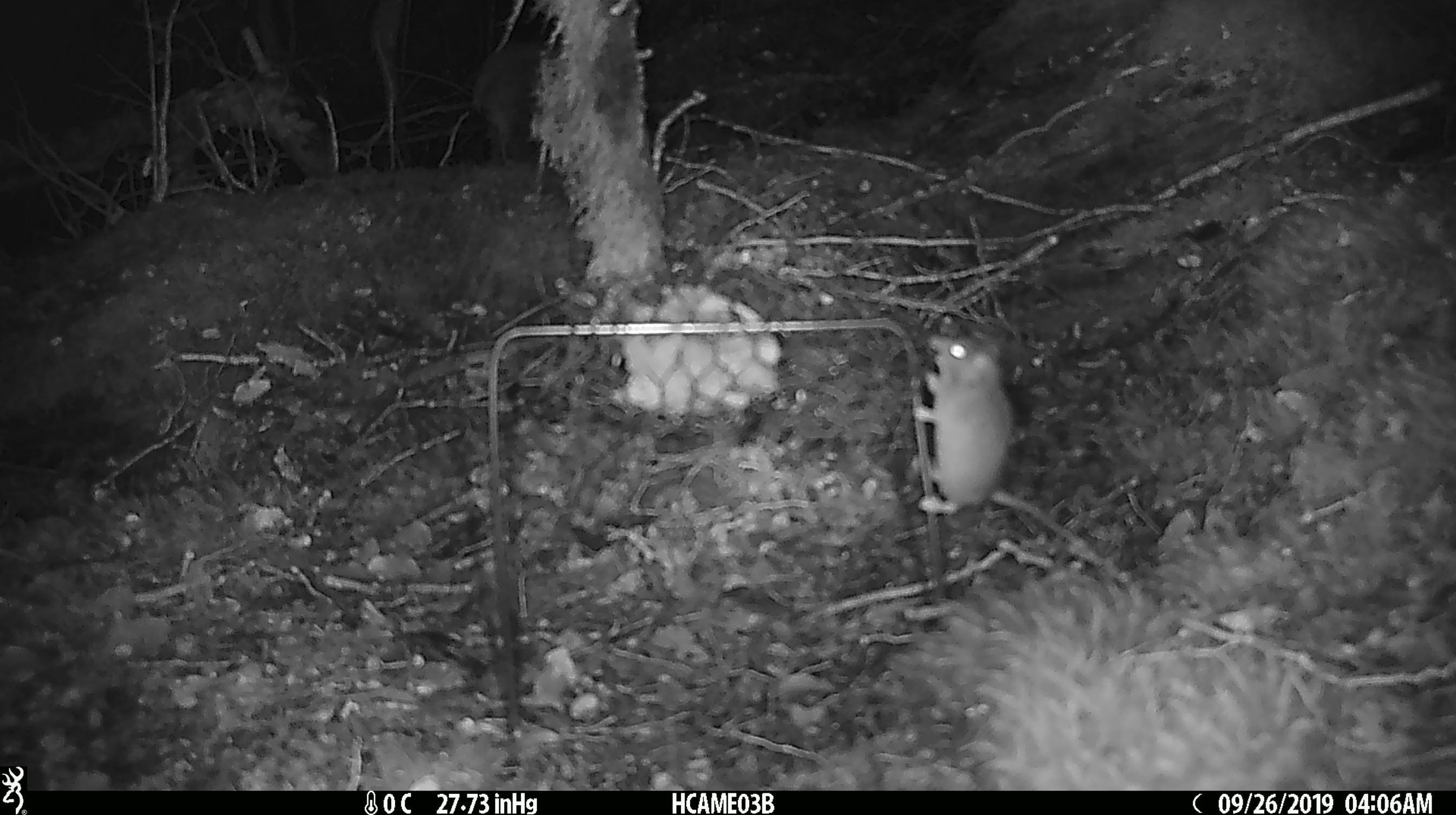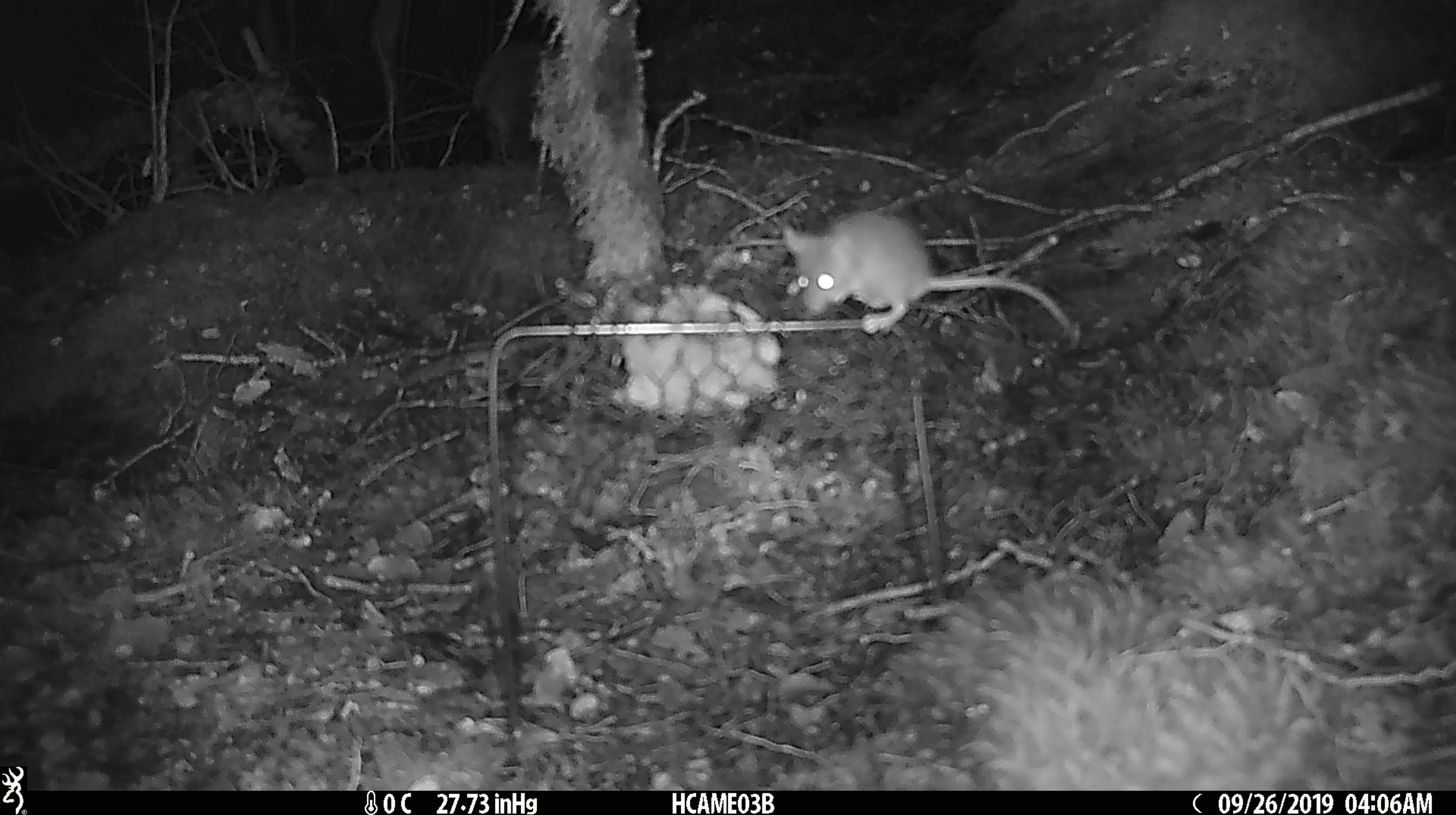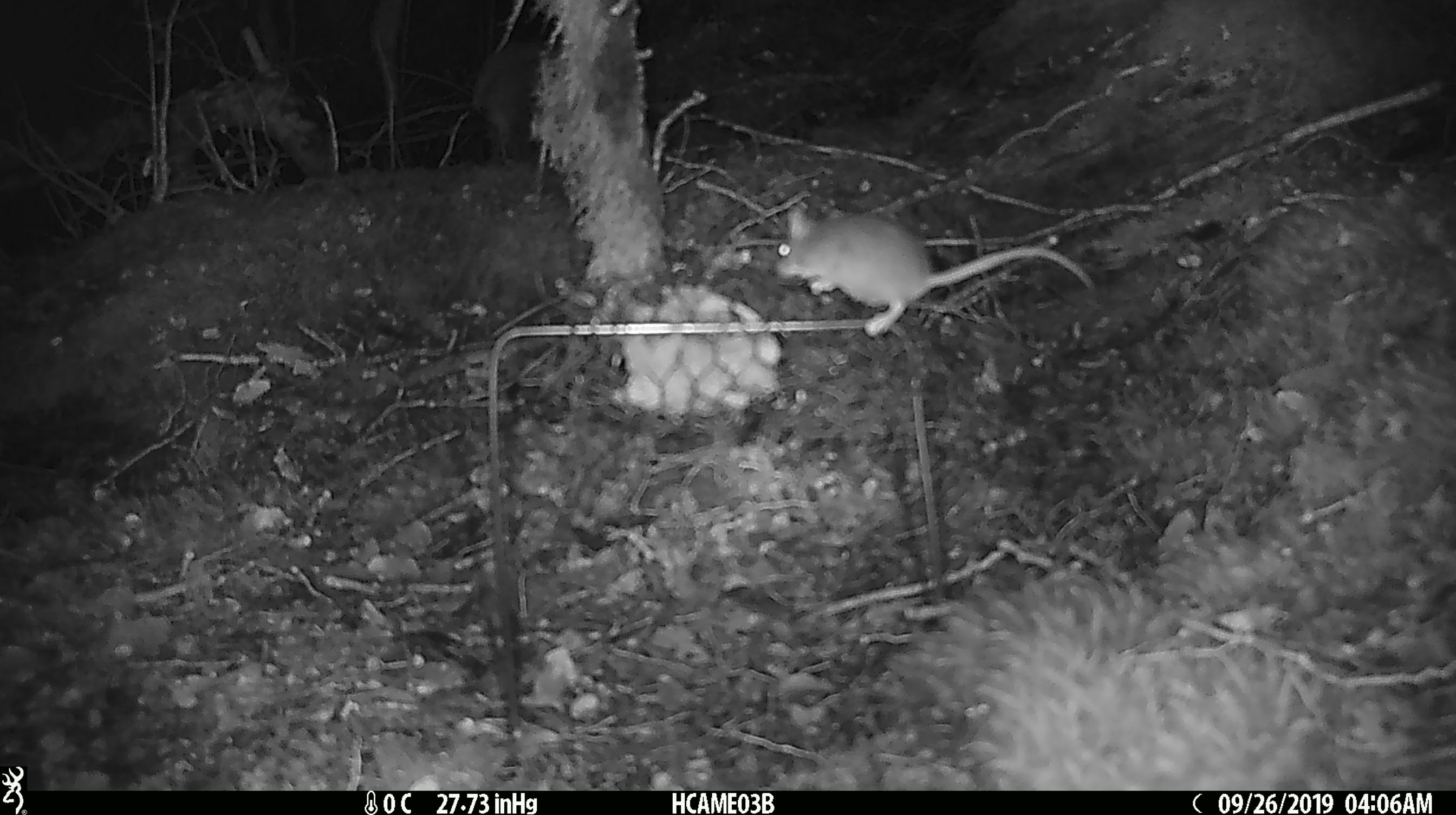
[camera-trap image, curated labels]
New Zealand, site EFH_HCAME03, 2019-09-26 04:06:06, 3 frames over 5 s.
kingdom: Animalia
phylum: Chordata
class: Mammalia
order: Rodentia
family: Muridae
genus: Mus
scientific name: Mus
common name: mouse